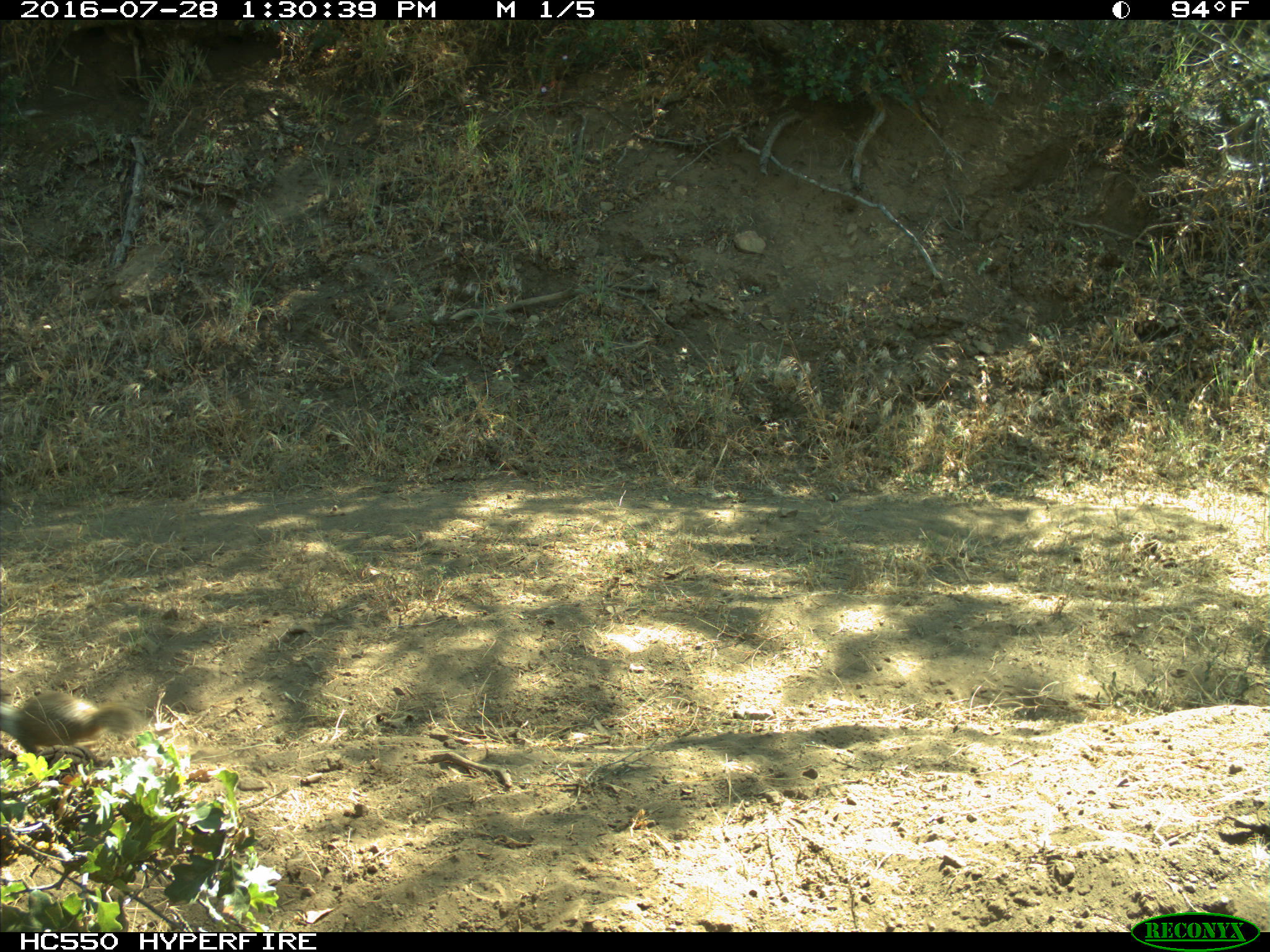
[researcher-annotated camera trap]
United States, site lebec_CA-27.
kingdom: Animalia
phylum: Chordata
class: Mammalia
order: Rodentia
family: Sciuridae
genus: Otospermophilus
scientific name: Otospermophilus beecheyi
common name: california ground squirrel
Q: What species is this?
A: Otospermophilus beecheyi (california ground squirrel).